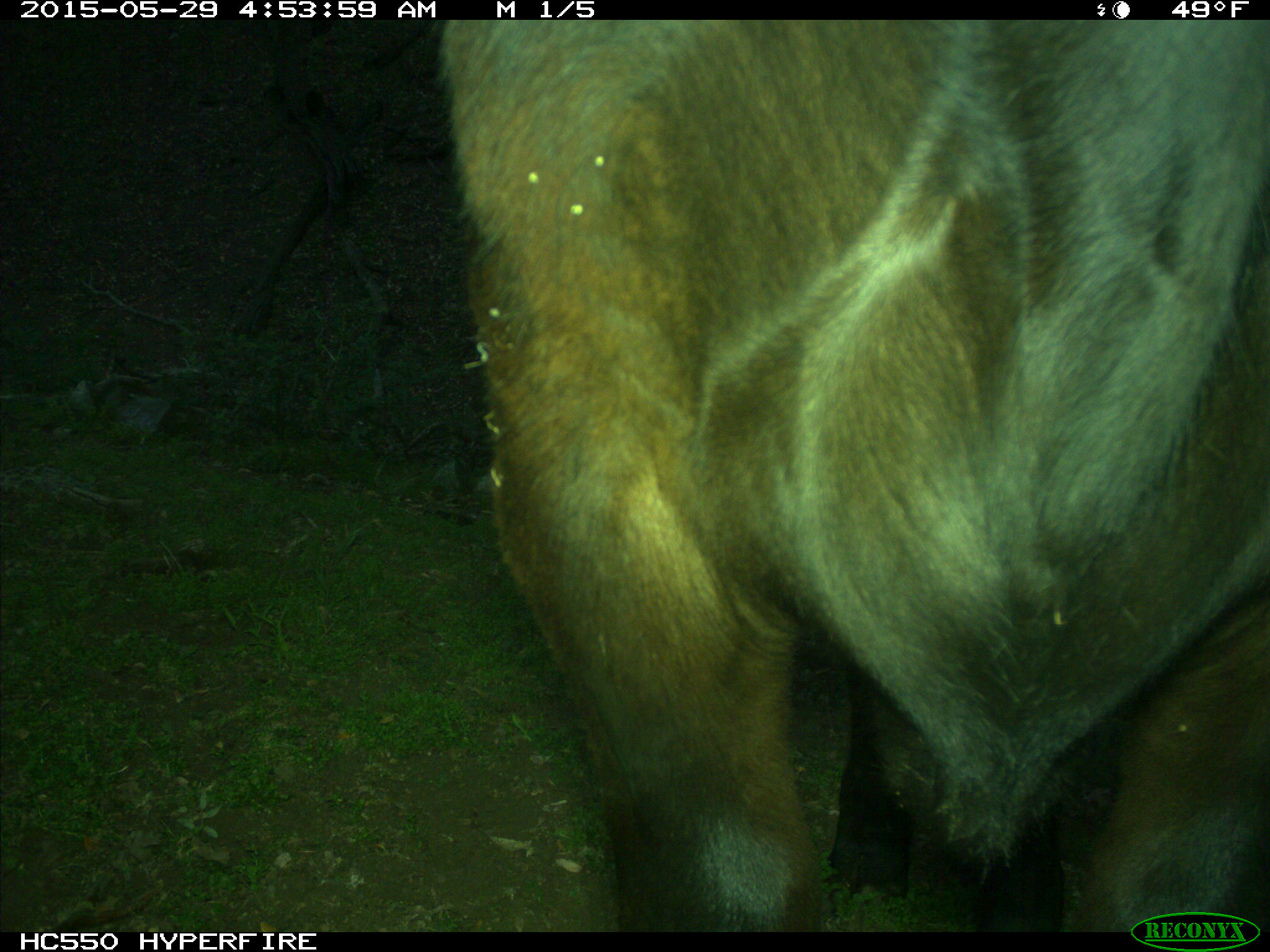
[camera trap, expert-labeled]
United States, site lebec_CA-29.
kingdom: Animalia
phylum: Chordata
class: Mammalia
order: Artiodactyla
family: Bovidae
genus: Bos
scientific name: Bos taurus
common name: domestic cow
Bos taurus (domestic cow).